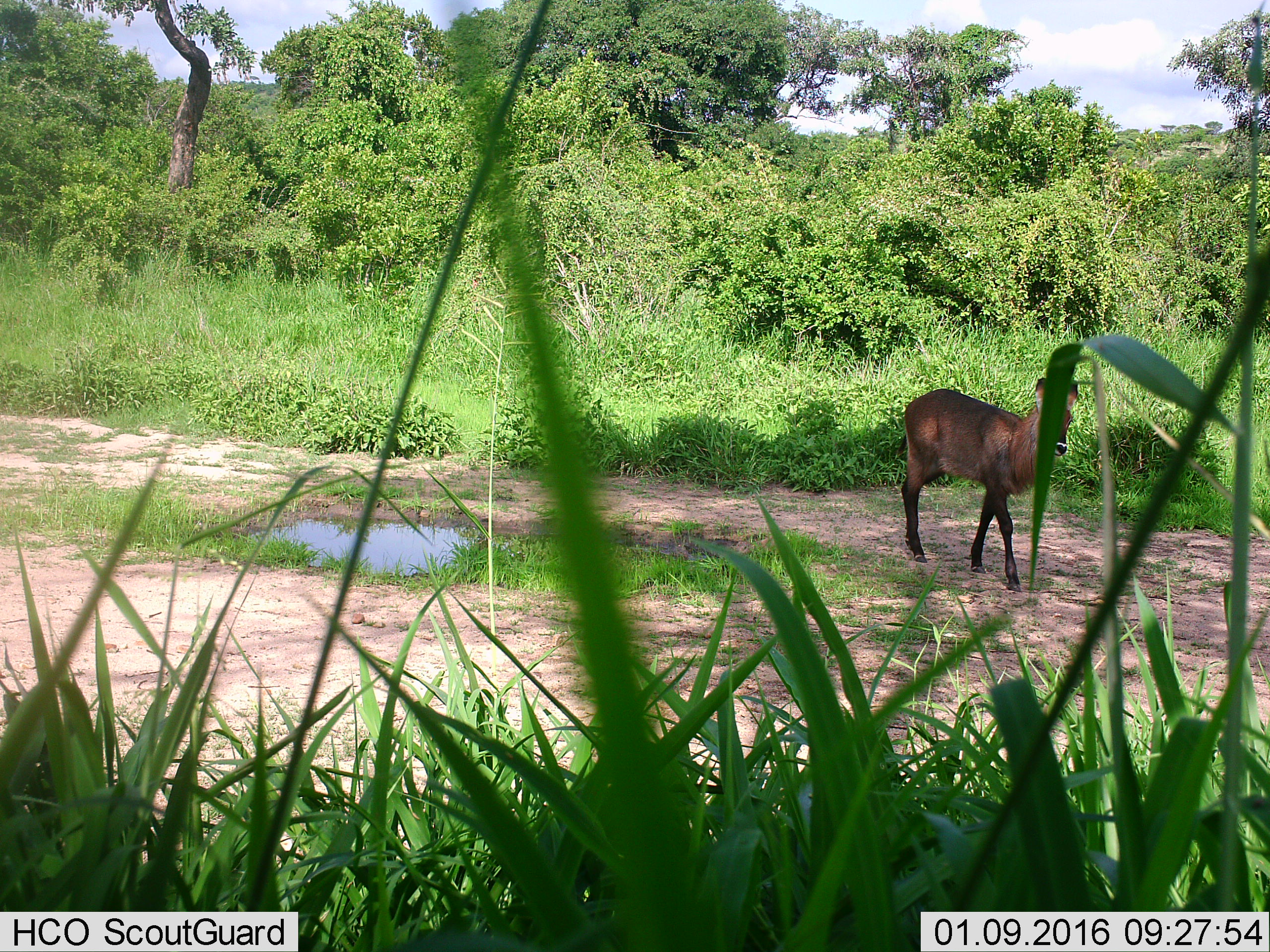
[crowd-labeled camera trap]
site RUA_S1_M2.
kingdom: Animalia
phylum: Chordata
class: Mammalia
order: Artiodactyla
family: Bovidae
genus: Kobus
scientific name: Kobus ellipsiprymnus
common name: waterbuck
Waterbuck (Kobus ellipsiprymnus), count 1. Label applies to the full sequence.